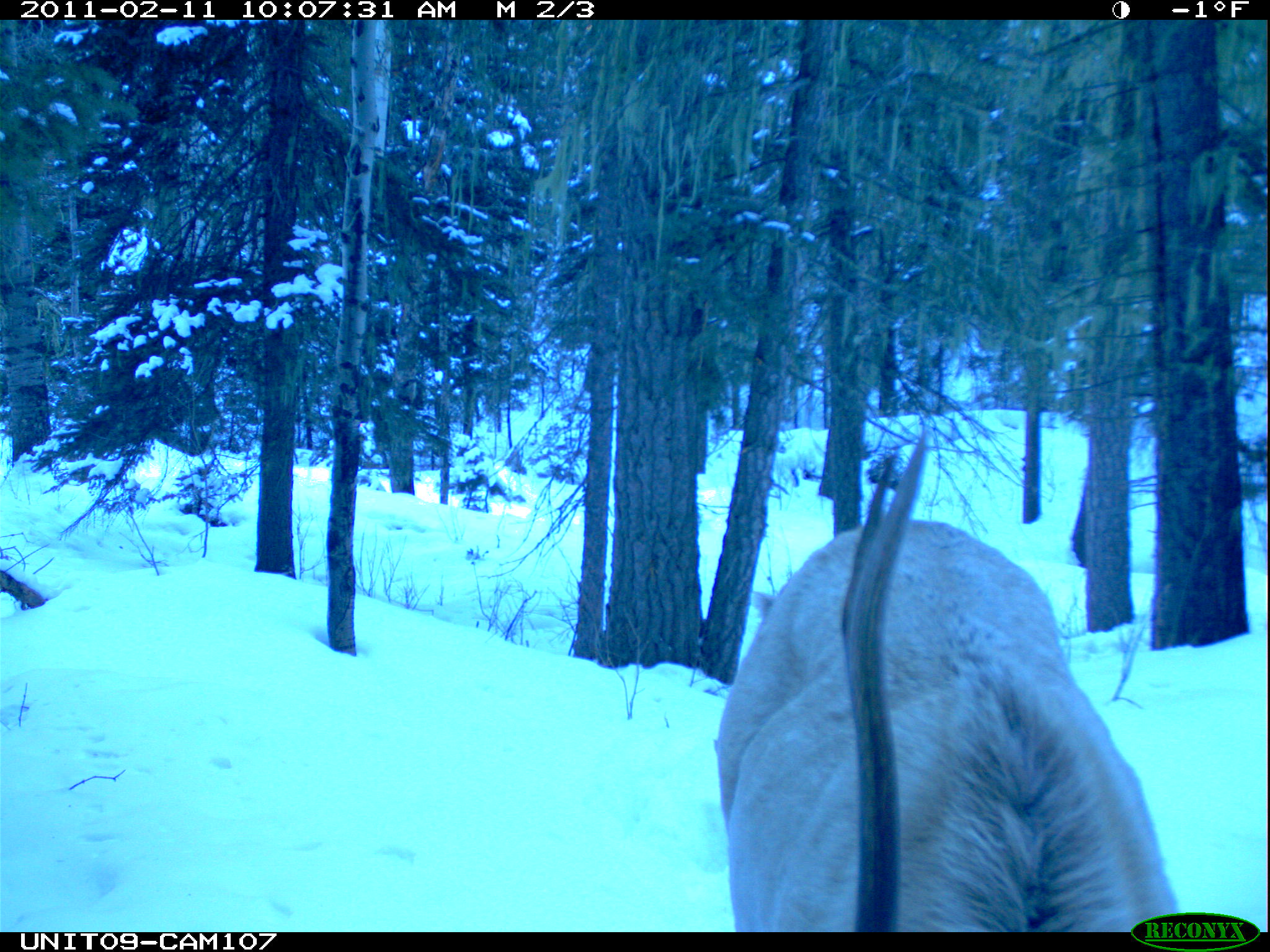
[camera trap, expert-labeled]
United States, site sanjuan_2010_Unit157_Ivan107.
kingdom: Animalia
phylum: Chordata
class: Mammalia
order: Artiodactyla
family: Cervidae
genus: Cervus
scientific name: Cervus elaphus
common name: red deer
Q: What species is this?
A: Cervus elaphus (red deer).